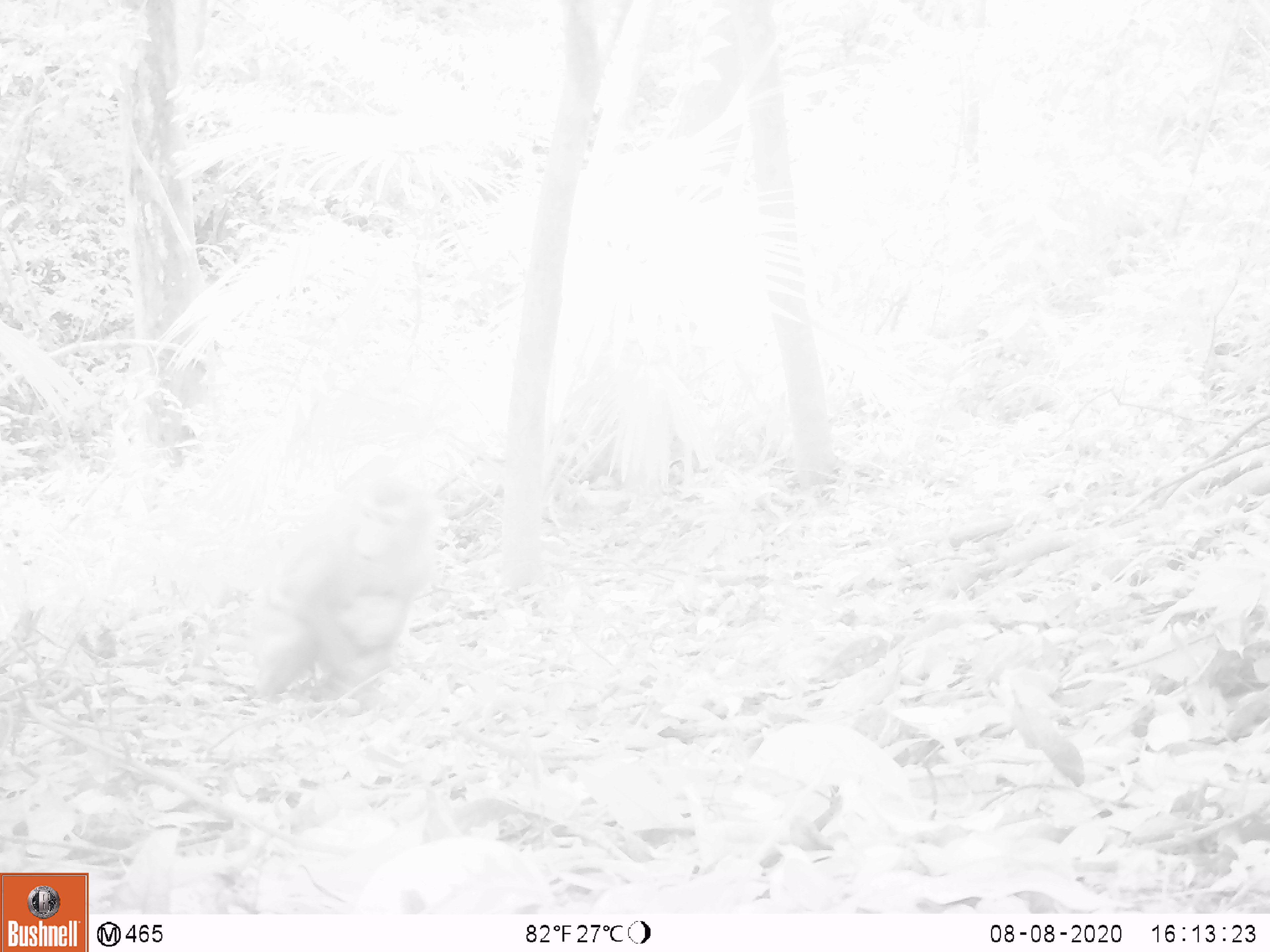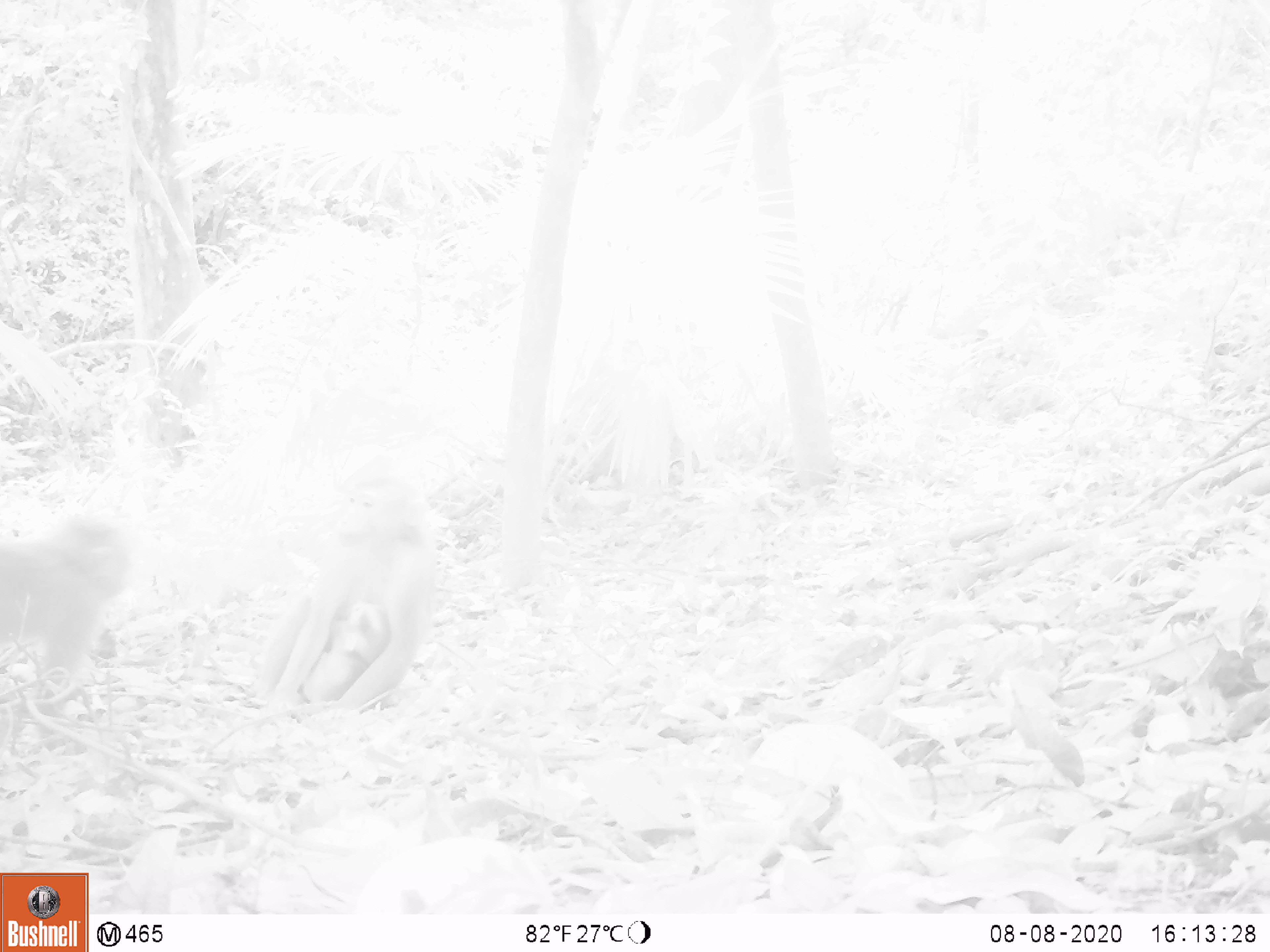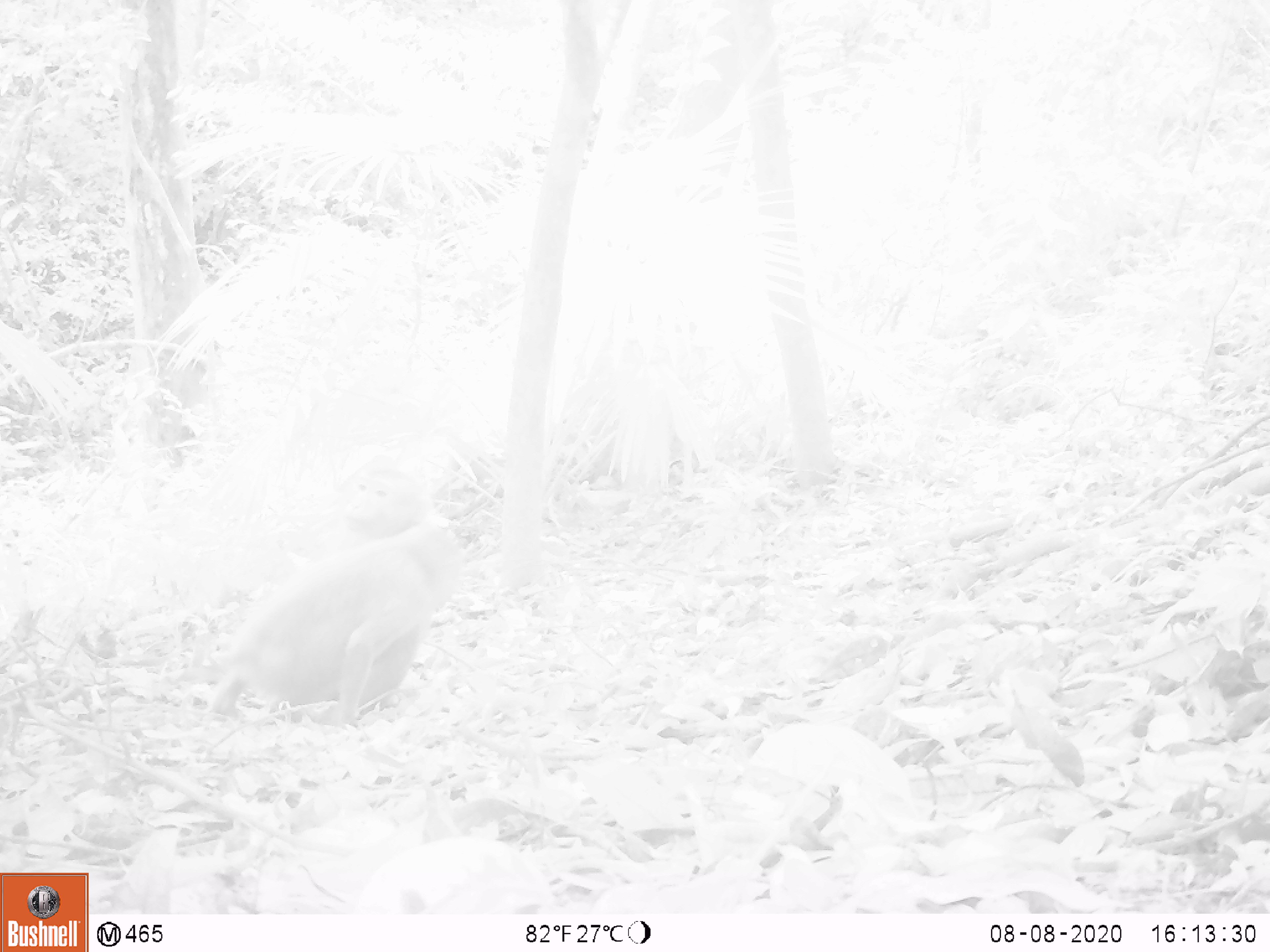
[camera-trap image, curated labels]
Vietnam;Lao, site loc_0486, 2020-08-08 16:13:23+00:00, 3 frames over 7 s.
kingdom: Animalia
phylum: Chordata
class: Mammalia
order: Primates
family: Cercopithecidae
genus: Macaca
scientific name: Macaca nemestrina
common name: pig-tailed macaque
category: pig tailed macaque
Pig tailed macaque (pig-tailed macaque) (Macaca nemestrina). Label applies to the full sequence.